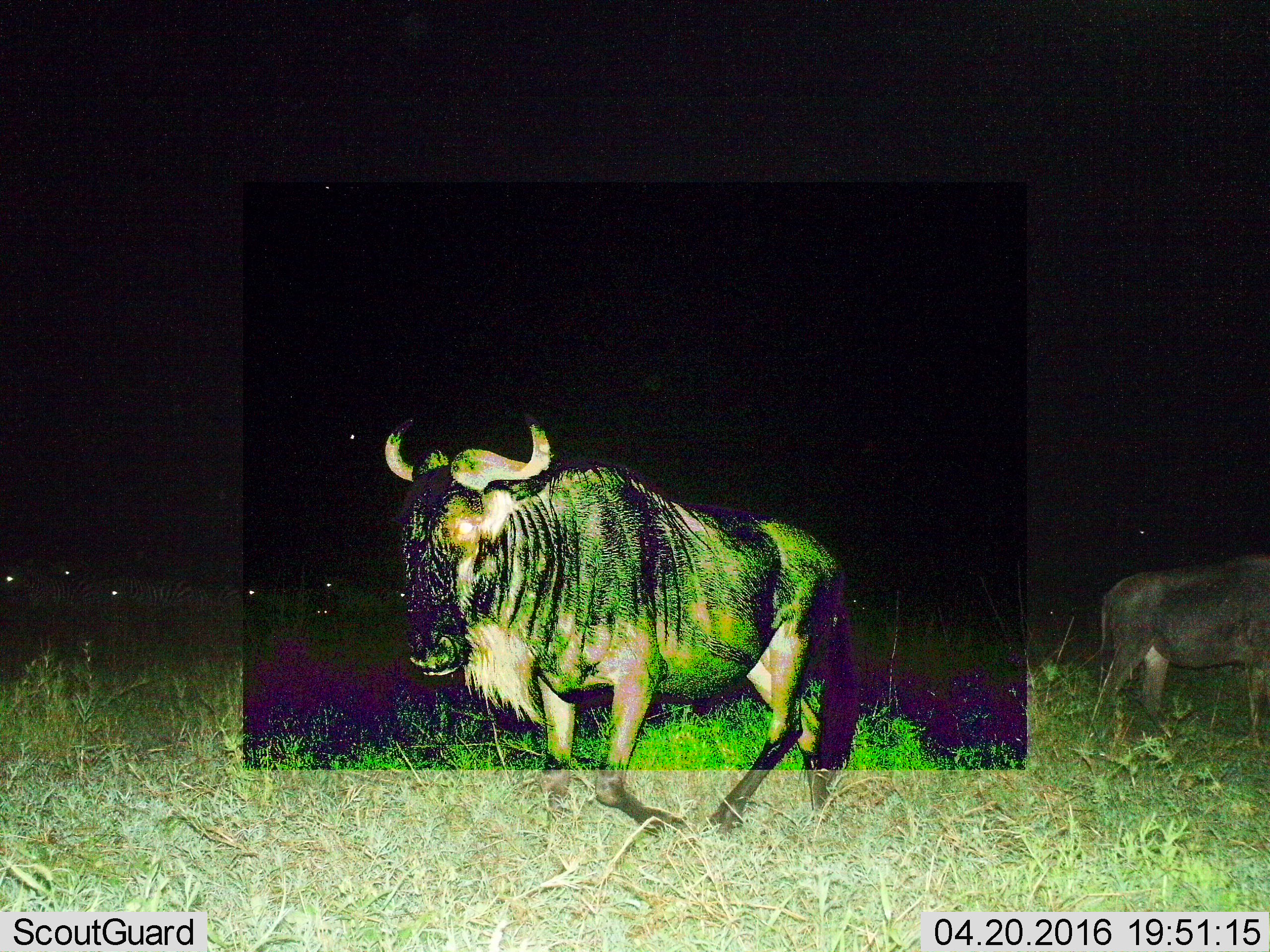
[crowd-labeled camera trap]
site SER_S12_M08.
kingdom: Animalia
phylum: Chordata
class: Mammalia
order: Artiodactyla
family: Bovidae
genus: Connochaetes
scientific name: Connochaetes taurinus taurinus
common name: blue wildebeest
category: wildebeestblue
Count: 2.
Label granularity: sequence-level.